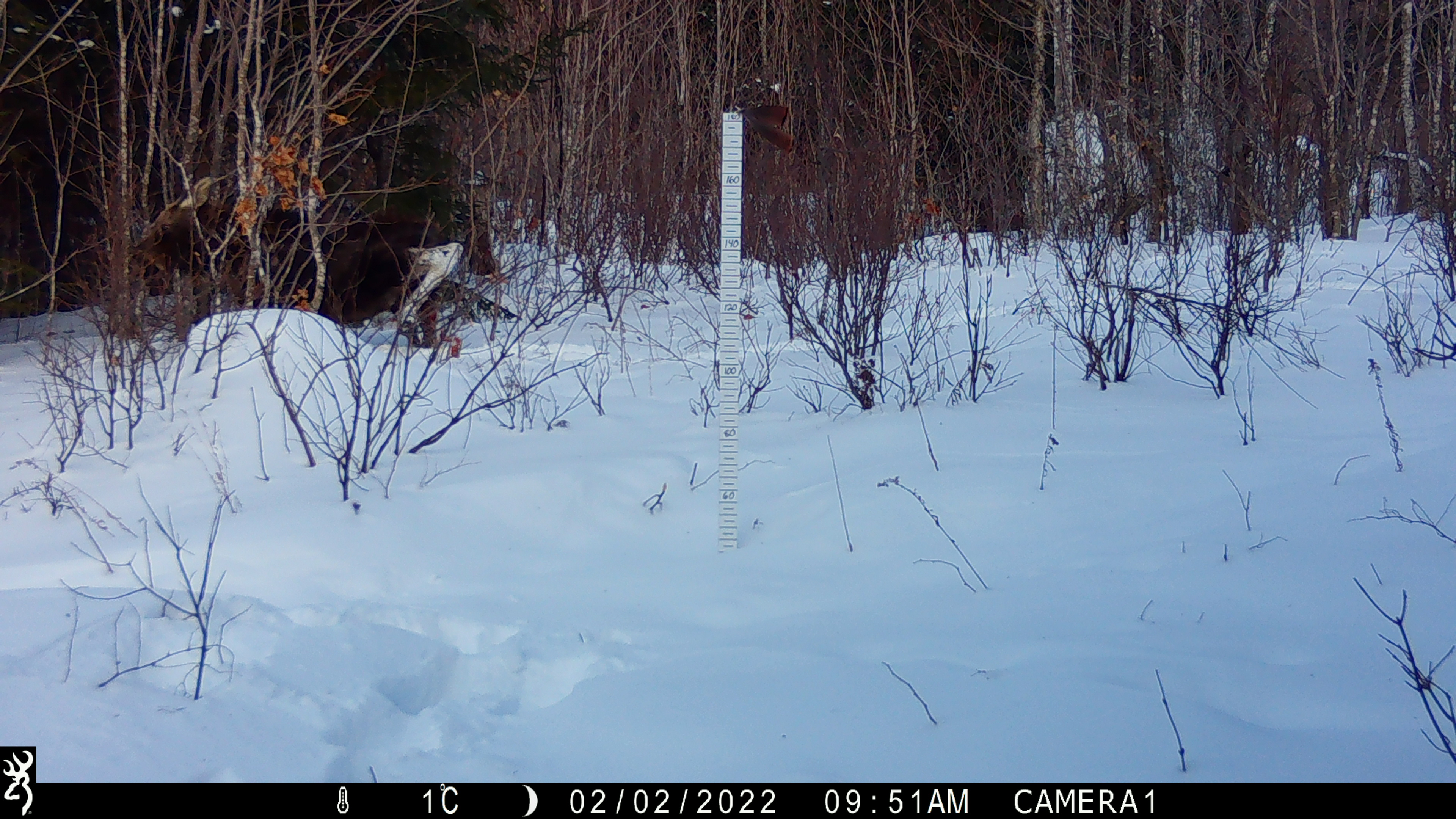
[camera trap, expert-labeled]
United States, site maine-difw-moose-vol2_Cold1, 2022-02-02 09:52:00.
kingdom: Animalia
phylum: Chordata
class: Mammalia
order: Artiodactyla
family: Cervidae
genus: Alces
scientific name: Alces alces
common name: moose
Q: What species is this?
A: Moose (Alces alces).